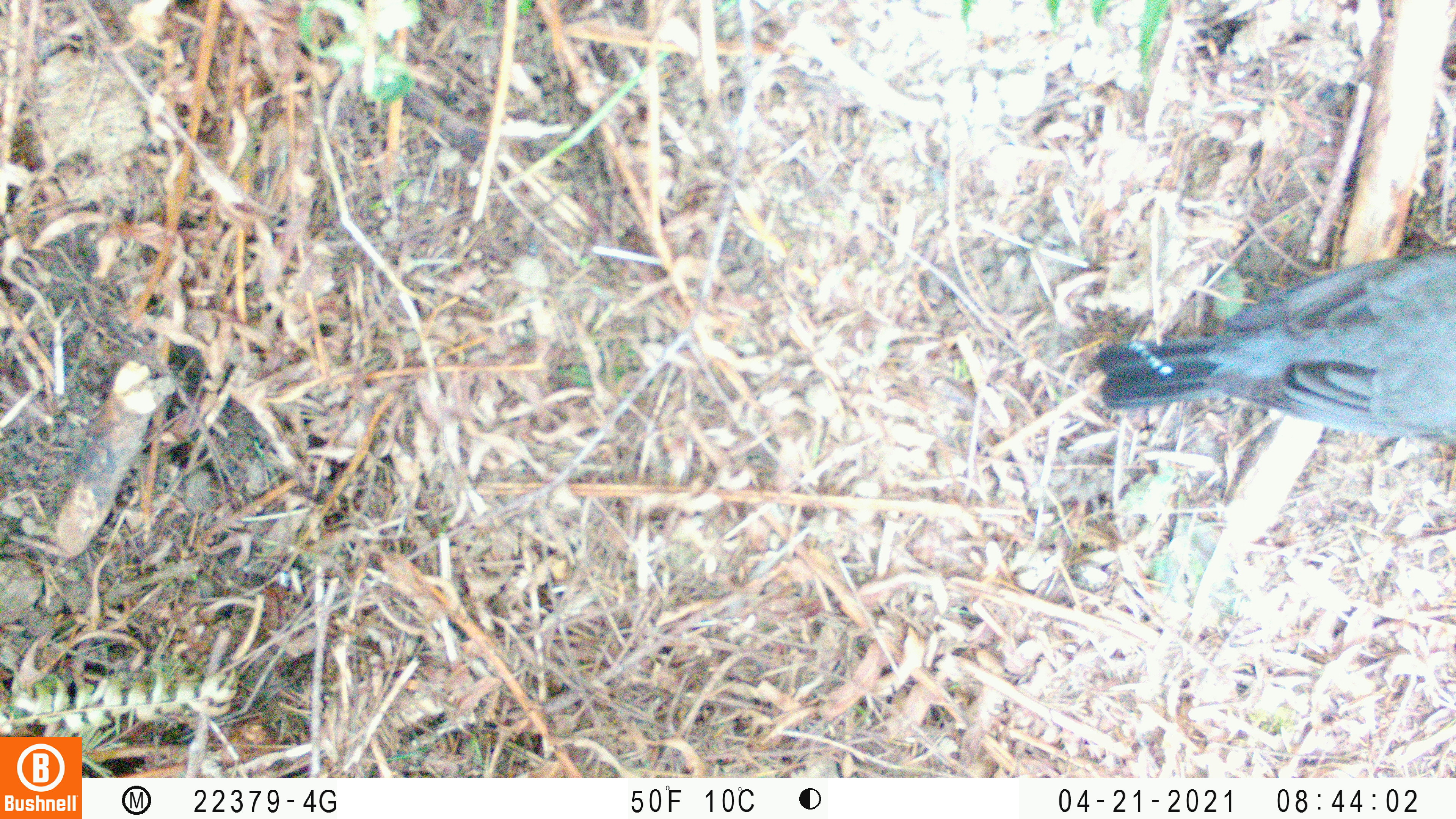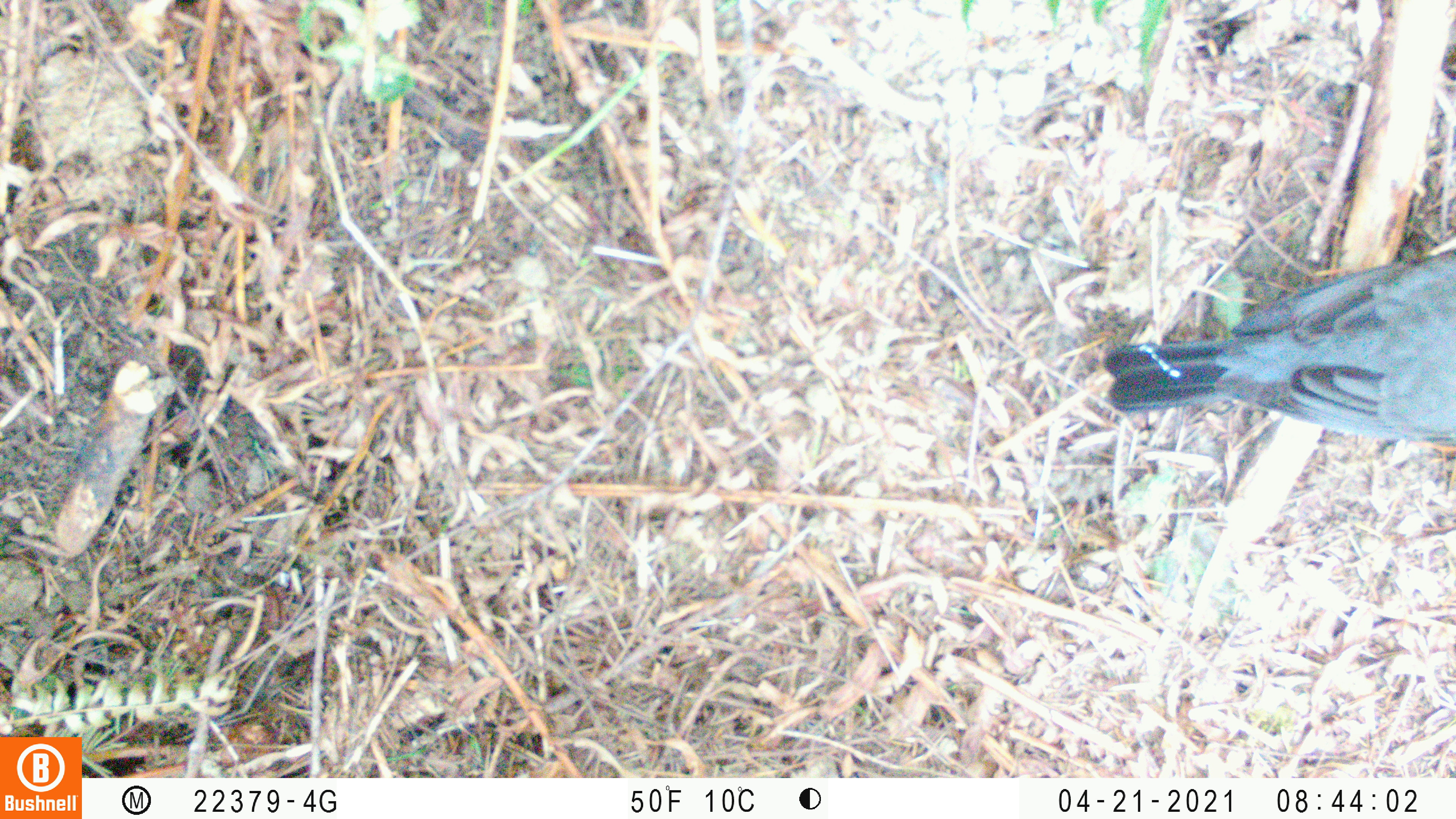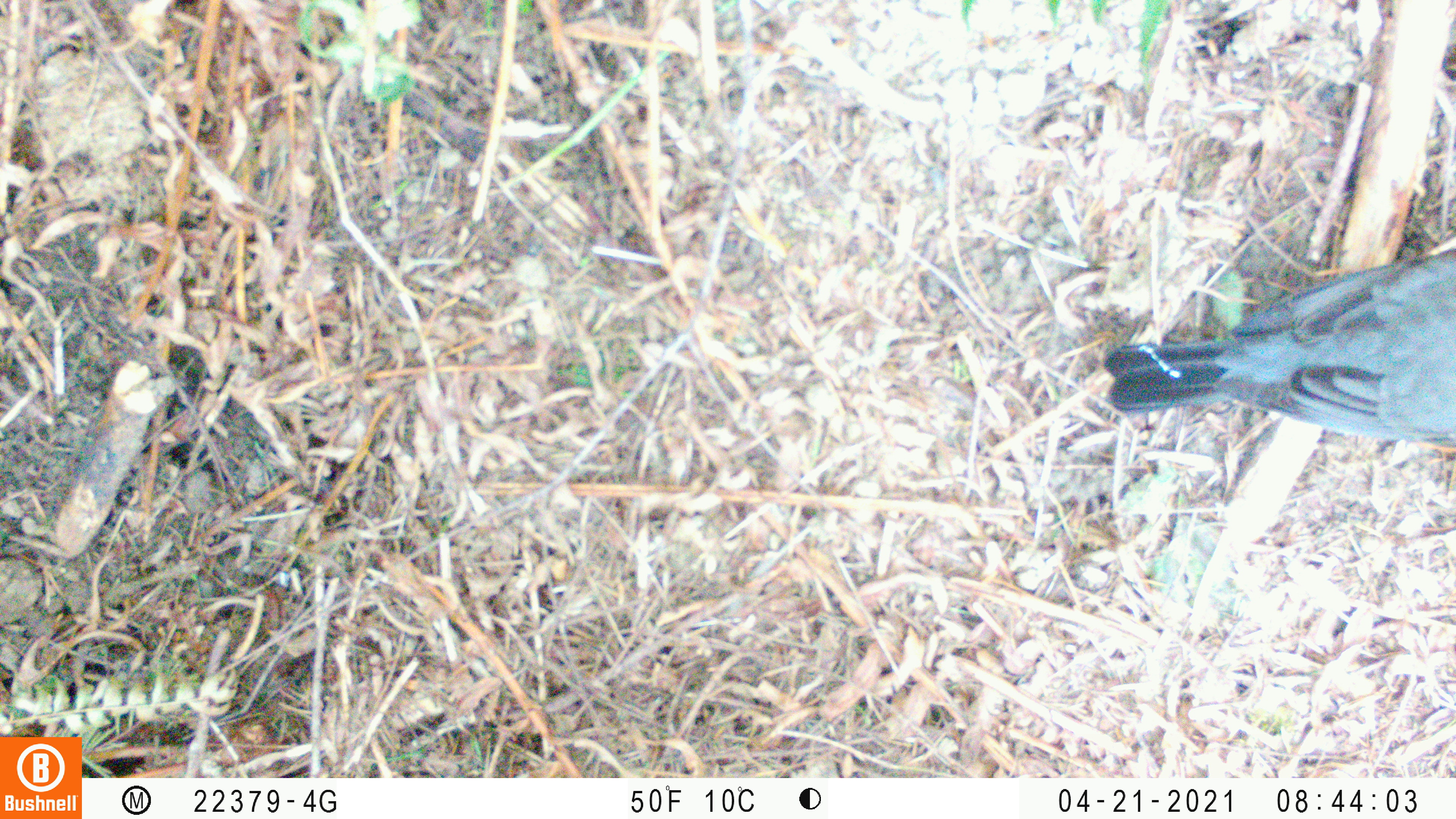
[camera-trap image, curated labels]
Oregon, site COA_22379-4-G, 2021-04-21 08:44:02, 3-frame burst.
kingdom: Animalia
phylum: Chordata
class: Aves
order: Passeriformes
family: Turdidae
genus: Turdus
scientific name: Turdus migratorius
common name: american robin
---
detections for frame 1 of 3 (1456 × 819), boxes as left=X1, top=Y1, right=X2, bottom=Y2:
american robin: left=1085, top=230, right=1455, bottom=494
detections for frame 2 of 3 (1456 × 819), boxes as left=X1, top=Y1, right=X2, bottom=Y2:
american robin: left=1090, top=239, right=1453, bottom=467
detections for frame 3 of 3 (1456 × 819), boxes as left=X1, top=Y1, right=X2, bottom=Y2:
american robin: left=1088, top=236, right=1455, bottom=475